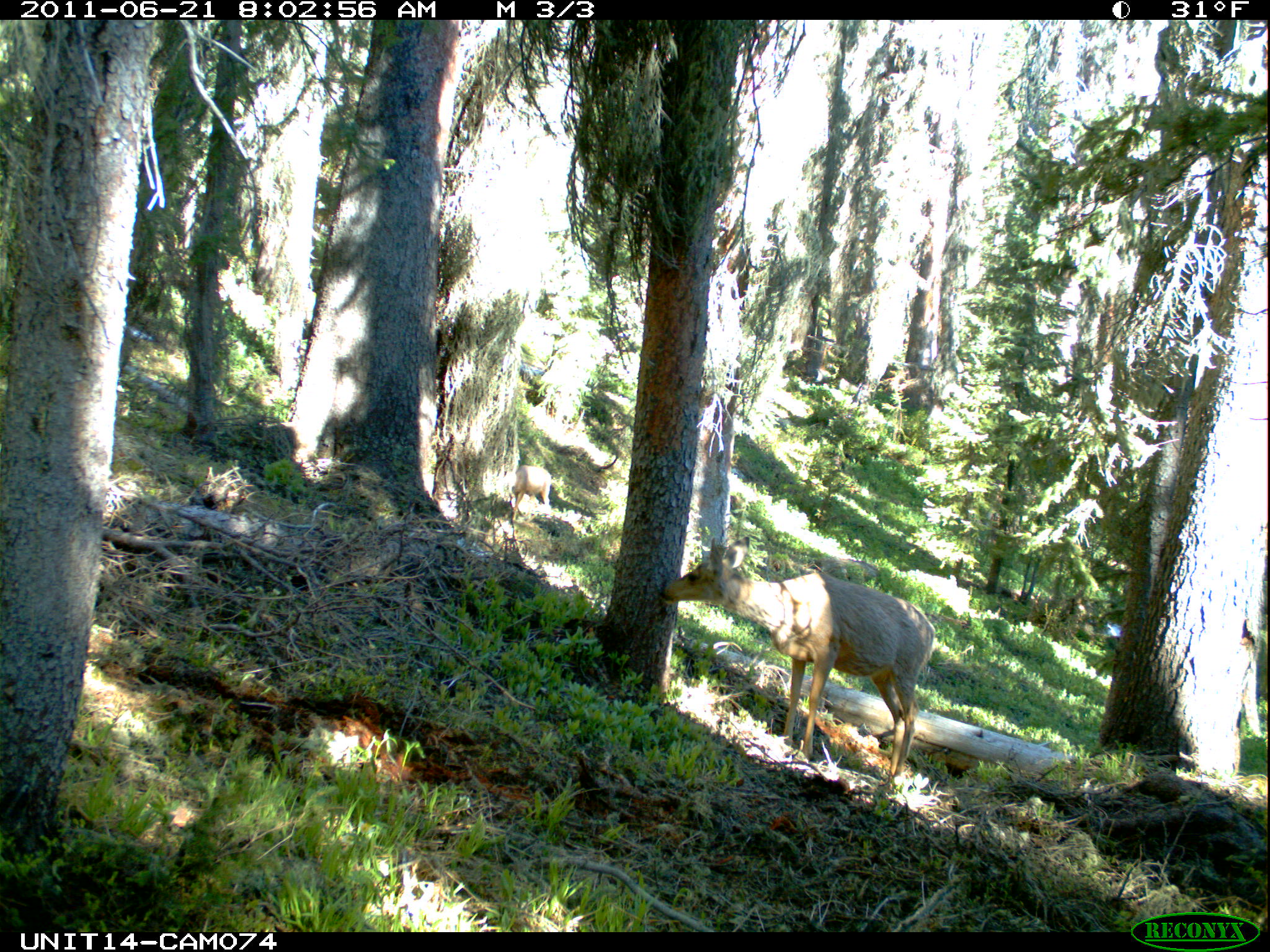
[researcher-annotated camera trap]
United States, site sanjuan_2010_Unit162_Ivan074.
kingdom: Animalia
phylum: Chordata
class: Mammalia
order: Artiodactyla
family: Cervidae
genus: Odocoileus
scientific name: Odocoileus hemionus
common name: mule deer